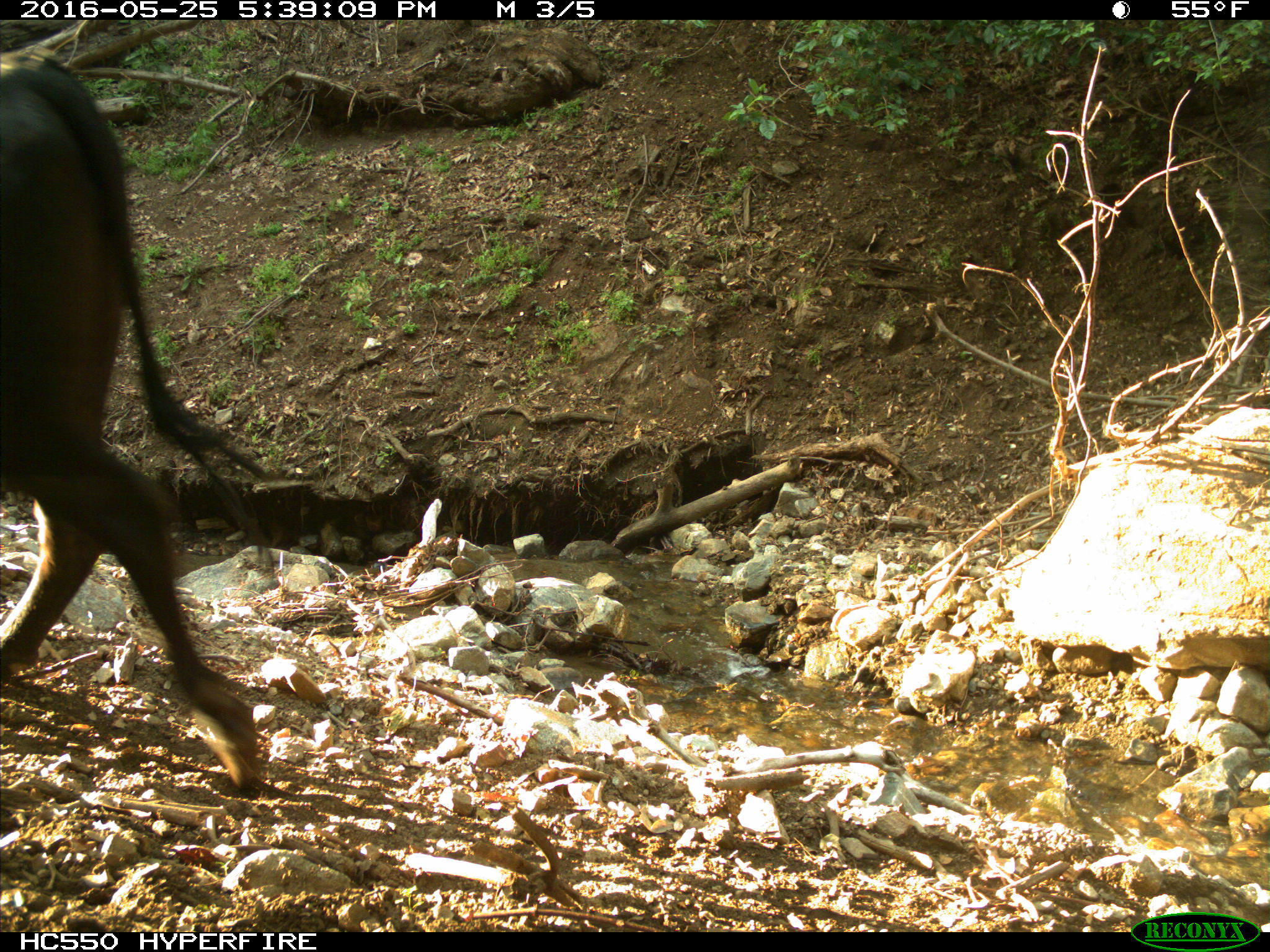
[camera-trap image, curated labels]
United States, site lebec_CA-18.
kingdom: Animalia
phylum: Chordata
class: Mammalia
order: Artiodactyla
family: Bovidae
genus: Bos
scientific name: Bos taurus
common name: domestic cow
Bos taurus (domestic cow).